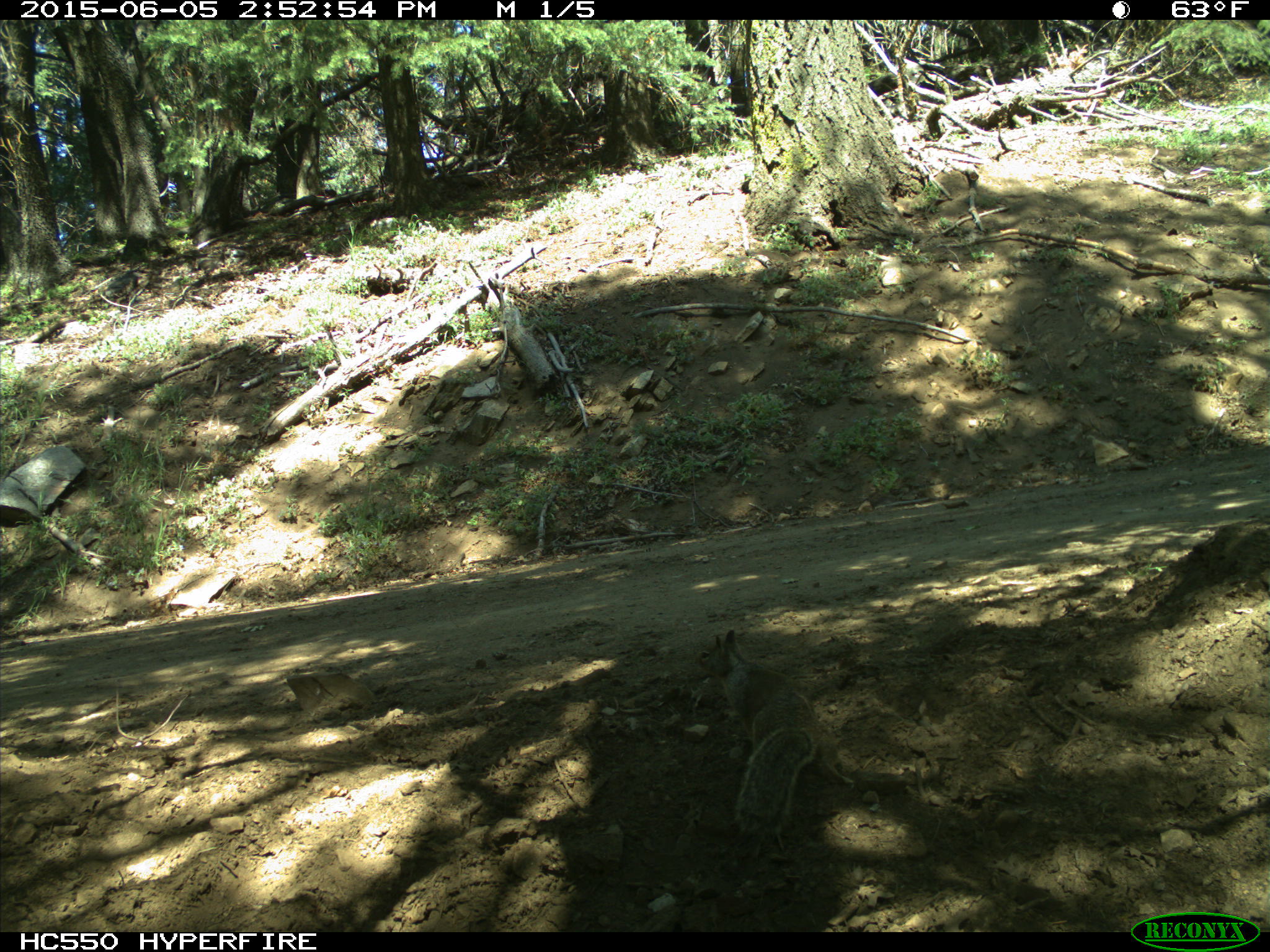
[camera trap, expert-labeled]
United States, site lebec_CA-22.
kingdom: Animalia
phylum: Chordata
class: Mammalia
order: Rodentia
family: Sciuridae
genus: Otospermophilus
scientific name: Otospermophilus beecheyi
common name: california ground squirrel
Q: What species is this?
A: Otospermophilus beecheyi (california ground squirrel).